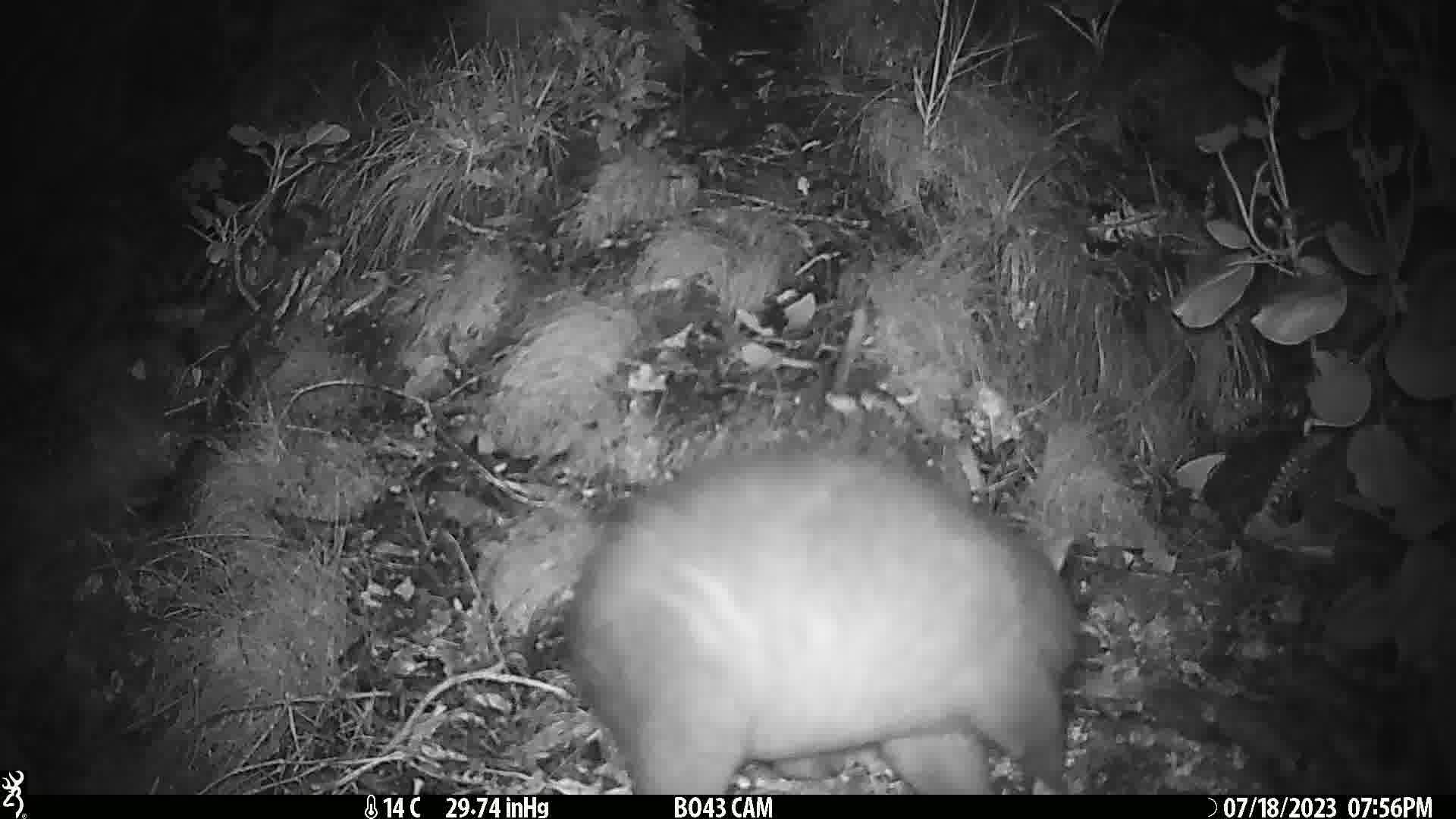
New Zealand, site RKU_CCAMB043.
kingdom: Animalia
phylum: Chordata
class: Mammalia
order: Diprotodontia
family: Phalangeridae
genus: Trichosurus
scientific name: Trichosurus vulpecula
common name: common brushtail possum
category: possum